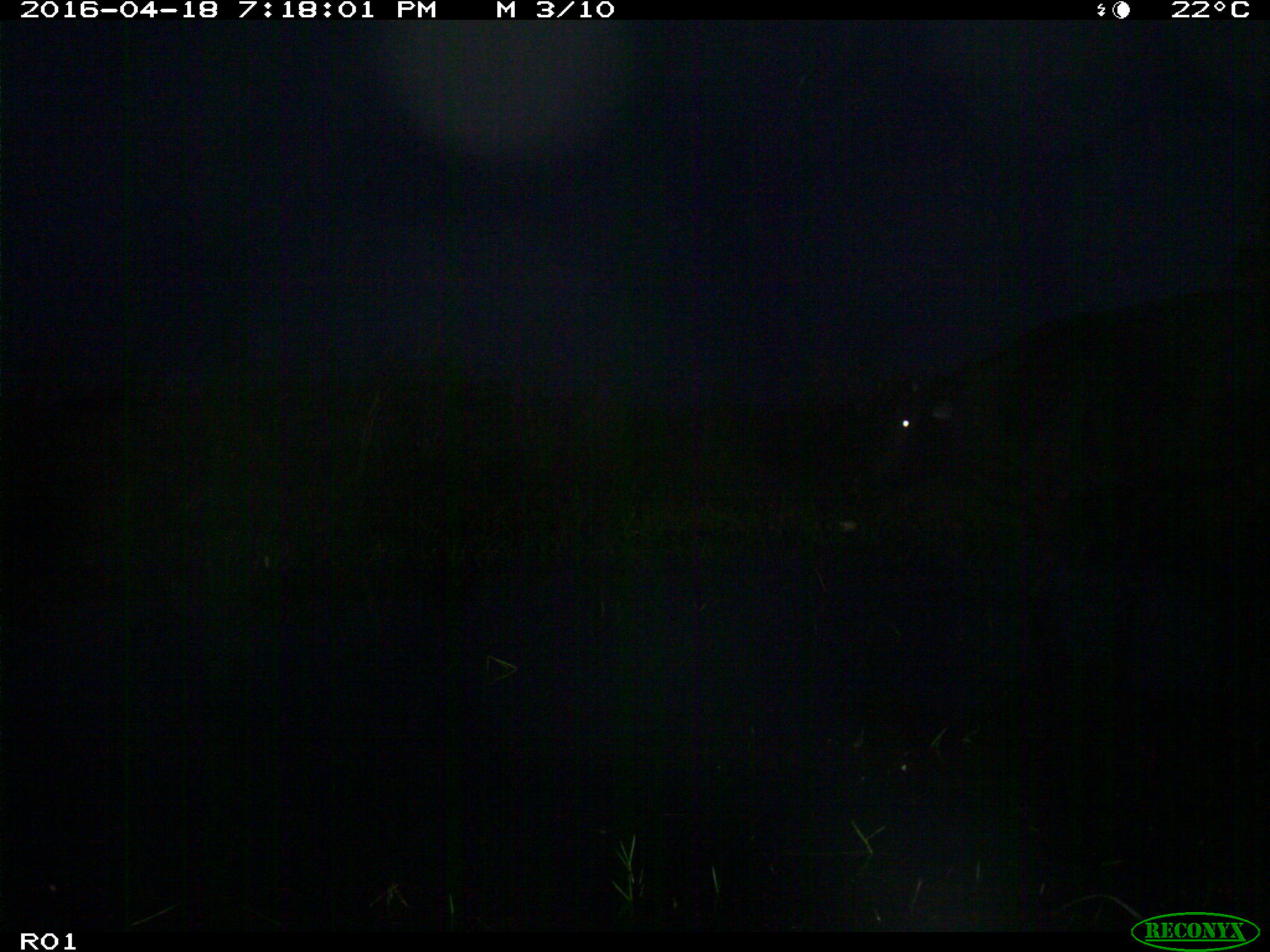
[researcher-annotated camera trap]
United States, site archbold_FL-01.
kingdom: Animalia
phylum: Chordata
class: Mammalia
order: Artiodactyla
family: Bovidae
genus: Bos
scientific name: Bos taurus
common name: domestic cow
Bos taurus (domestic cow).